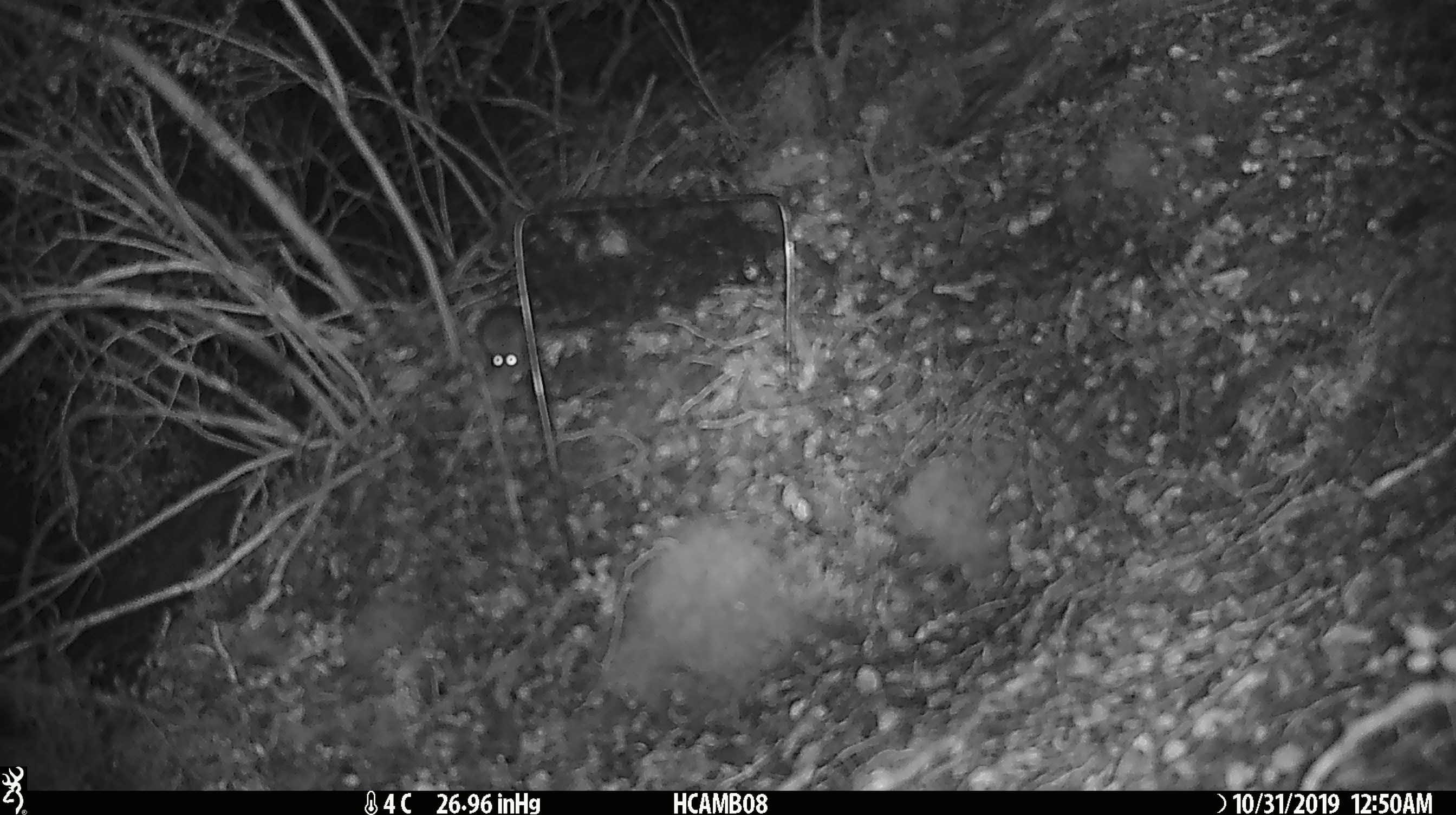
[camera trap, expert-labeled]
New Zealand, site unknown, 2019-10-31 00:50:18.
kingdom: Animalia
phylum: Chordata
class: Mammalia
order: Rodentia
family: Muridae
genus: Mus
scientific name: Mus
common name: mouse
Mouse (Mus).